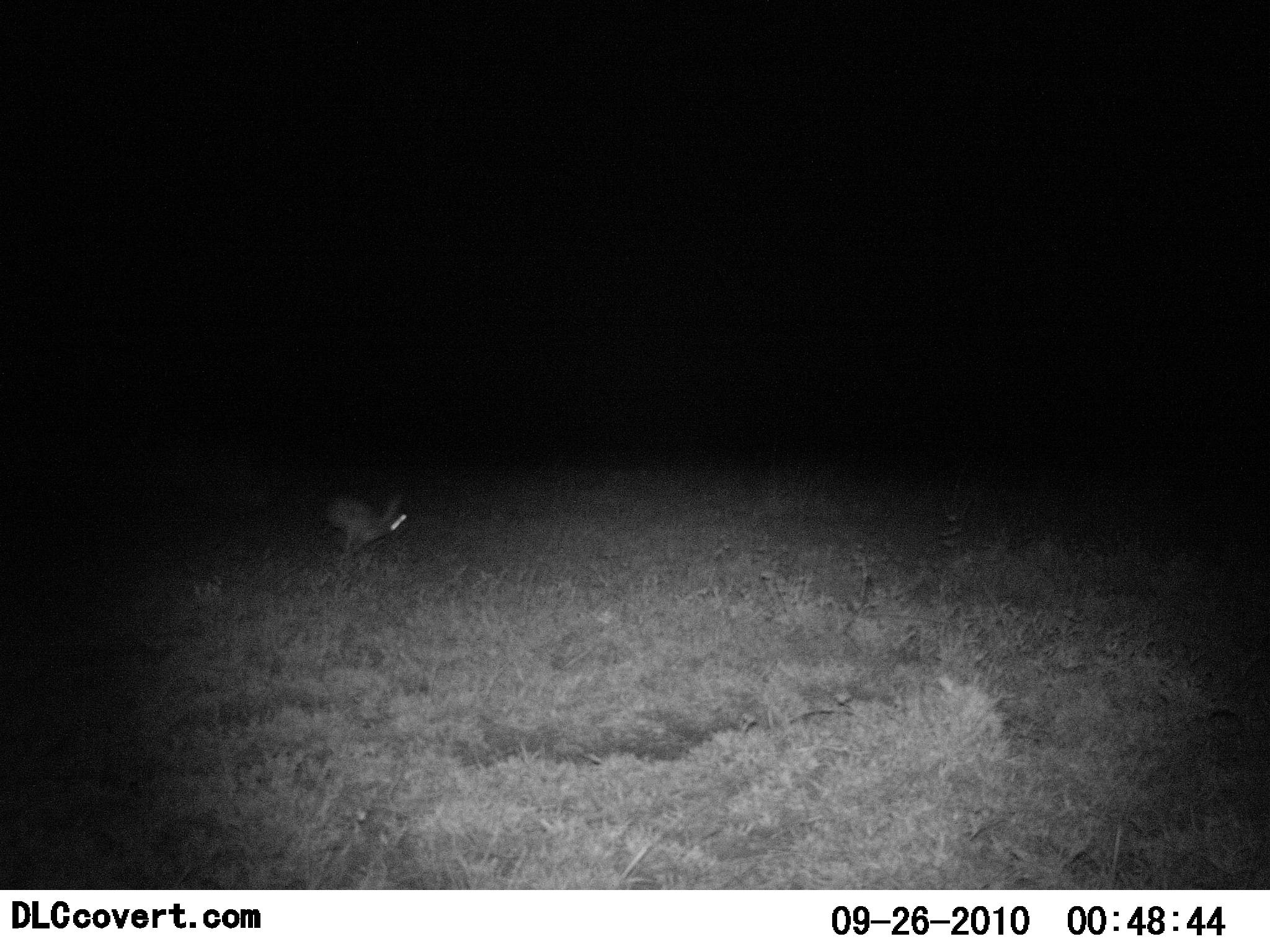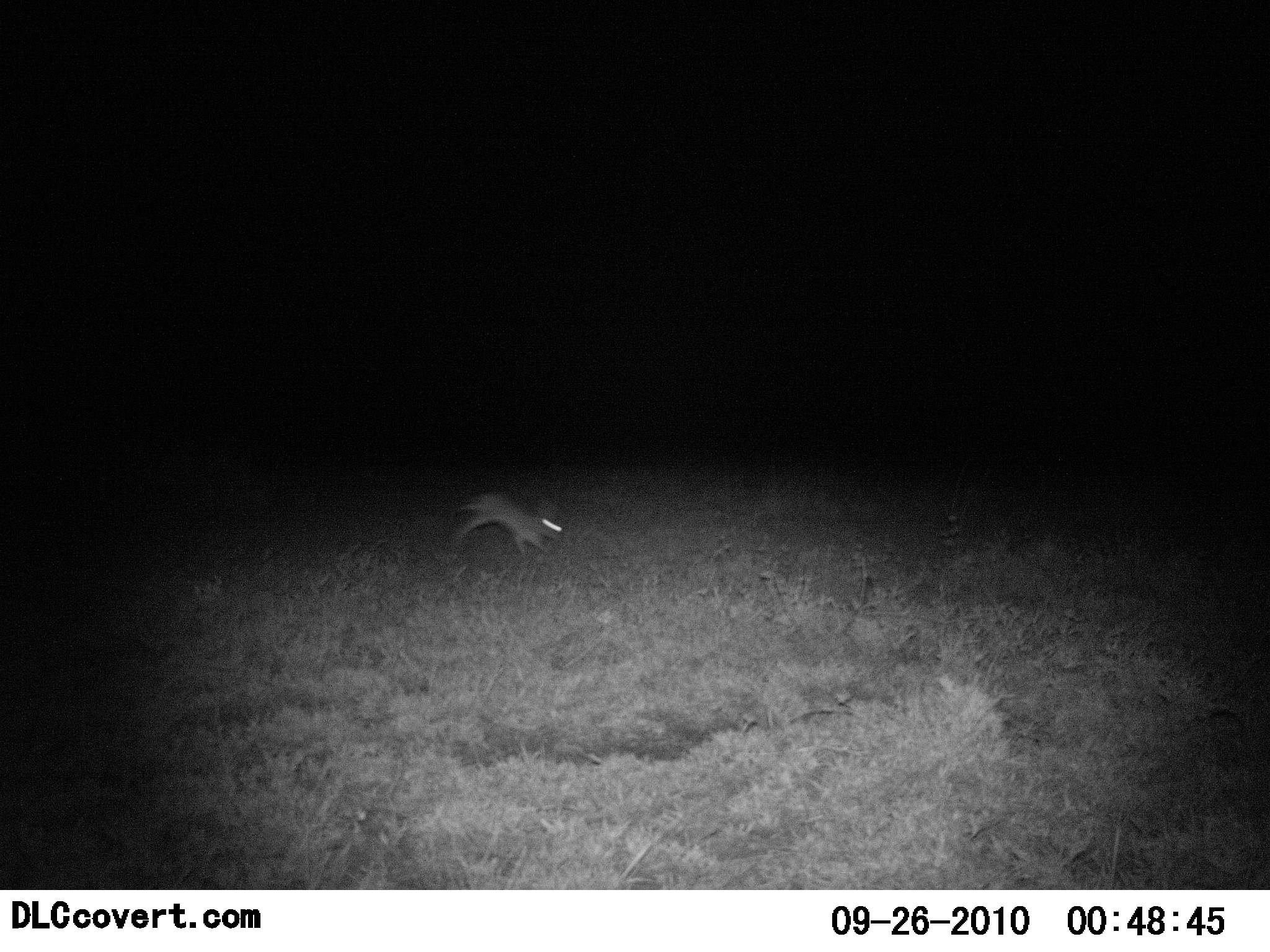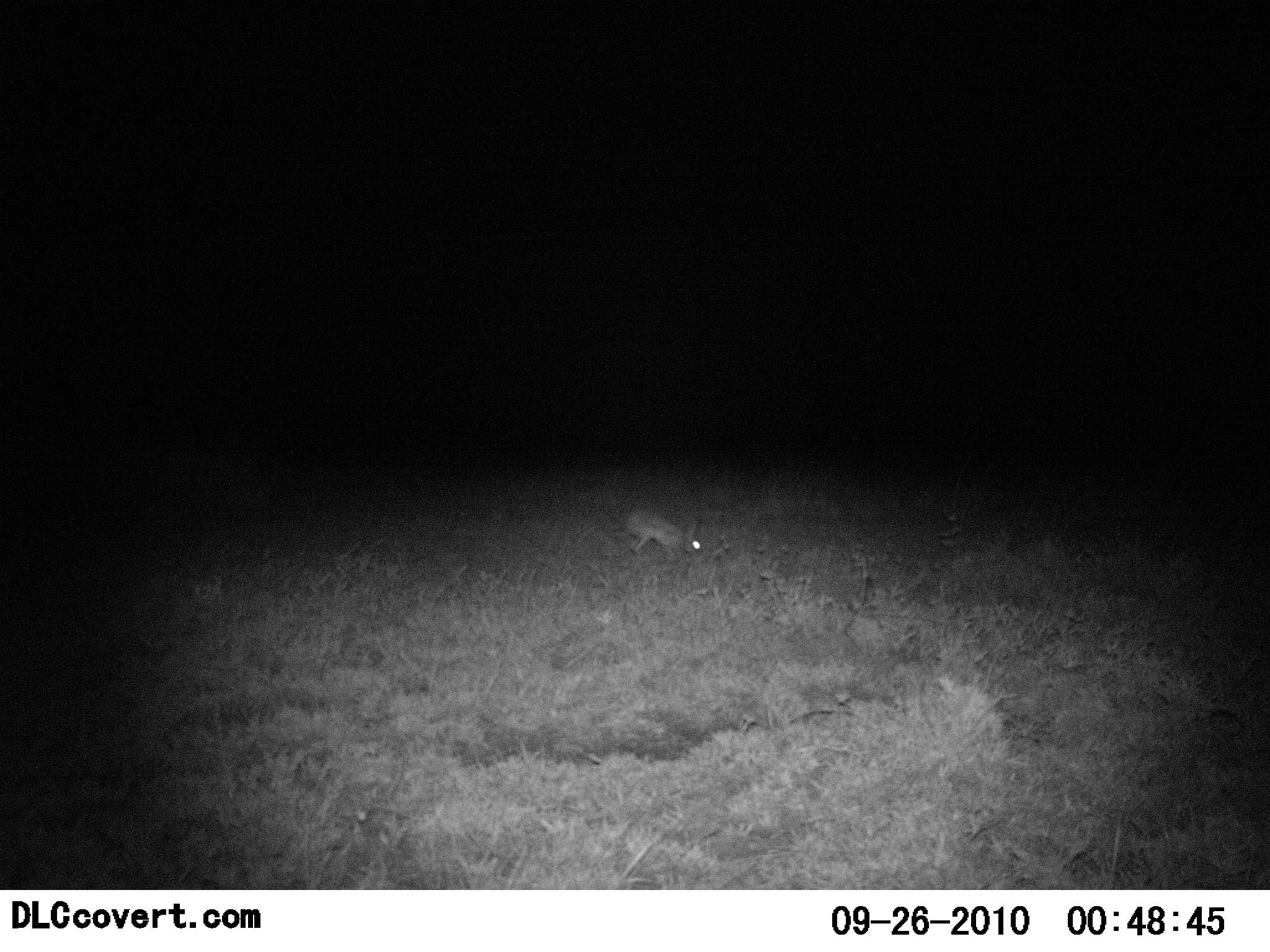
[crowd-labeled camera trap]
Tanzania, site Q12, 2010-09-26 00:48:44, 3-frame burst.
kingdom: Animalia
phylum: Chordata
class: Mammalia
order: Lagomorpha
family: Leporidae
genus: Lepus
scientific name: Lepus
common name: hare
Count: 1.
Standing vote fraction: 6%.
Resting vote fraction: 0%.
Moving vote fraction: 100%.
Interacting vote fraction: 0%.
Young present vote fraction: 0%.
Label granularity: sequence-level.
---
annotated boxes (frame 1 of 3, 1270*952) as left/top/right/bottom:
animal: 330/495/409/562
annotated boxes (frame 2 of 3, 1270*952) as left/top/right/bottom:
animal: 452/491/564/565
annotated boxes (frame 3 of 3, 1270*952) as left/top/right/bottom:
animal: 622/505/703/561